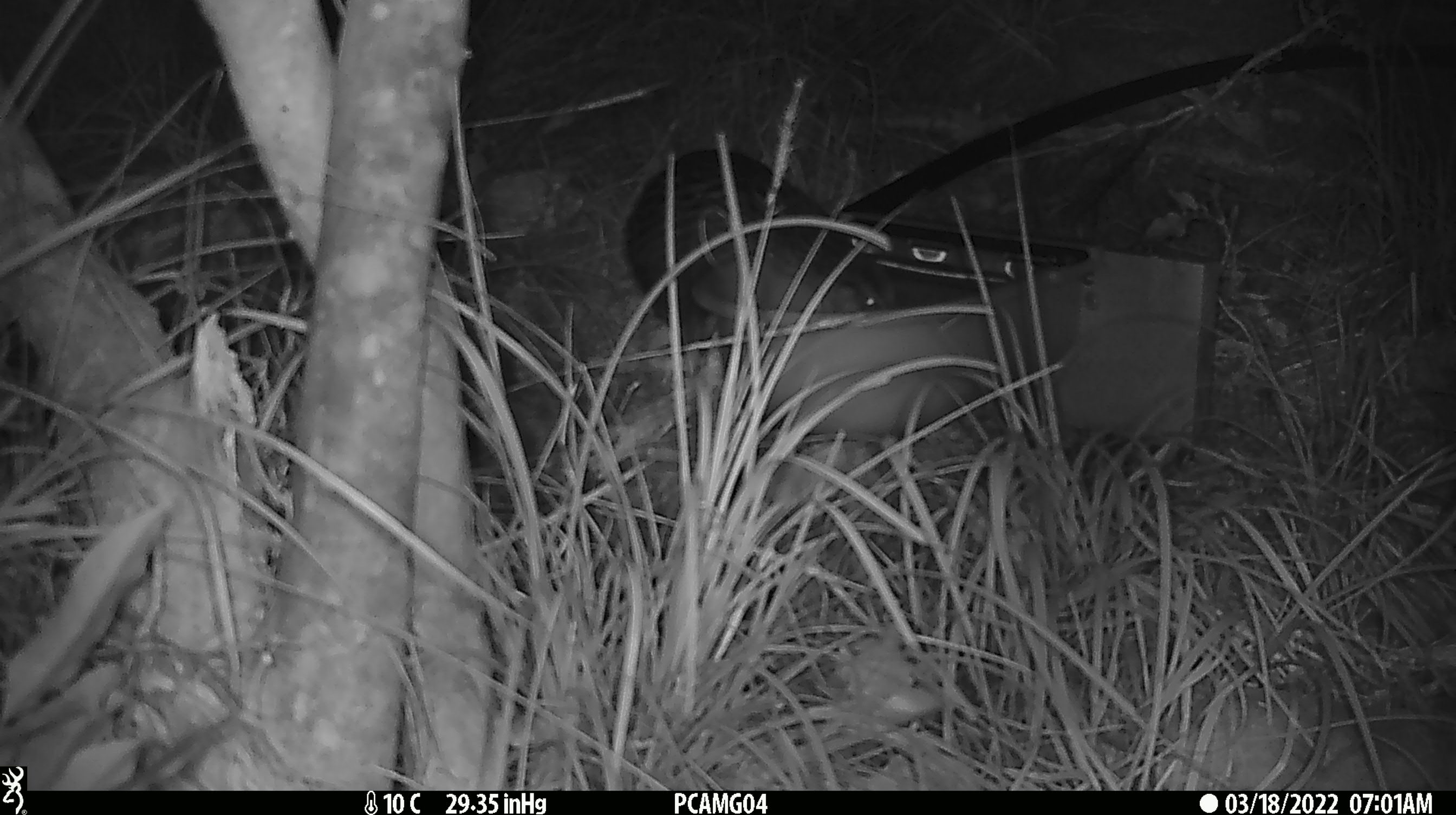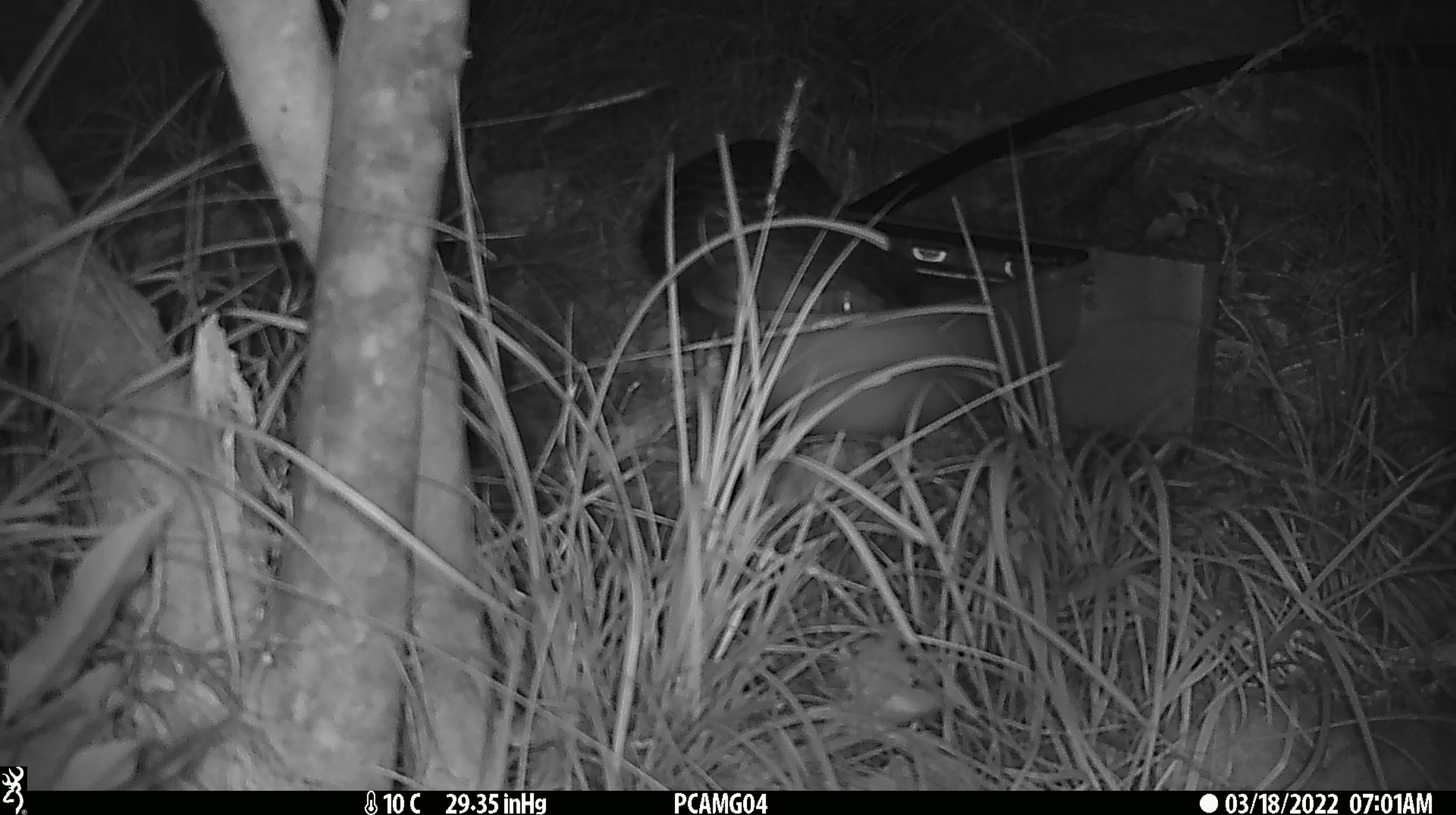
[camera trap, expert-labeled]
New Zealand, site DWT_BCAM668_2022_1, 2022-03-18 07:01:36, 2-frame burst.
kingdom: Animalia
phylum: Chordata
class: Aves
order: Gruiformes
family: Rallidae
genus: Gallirallus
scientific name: Gallirallus australis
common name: weka